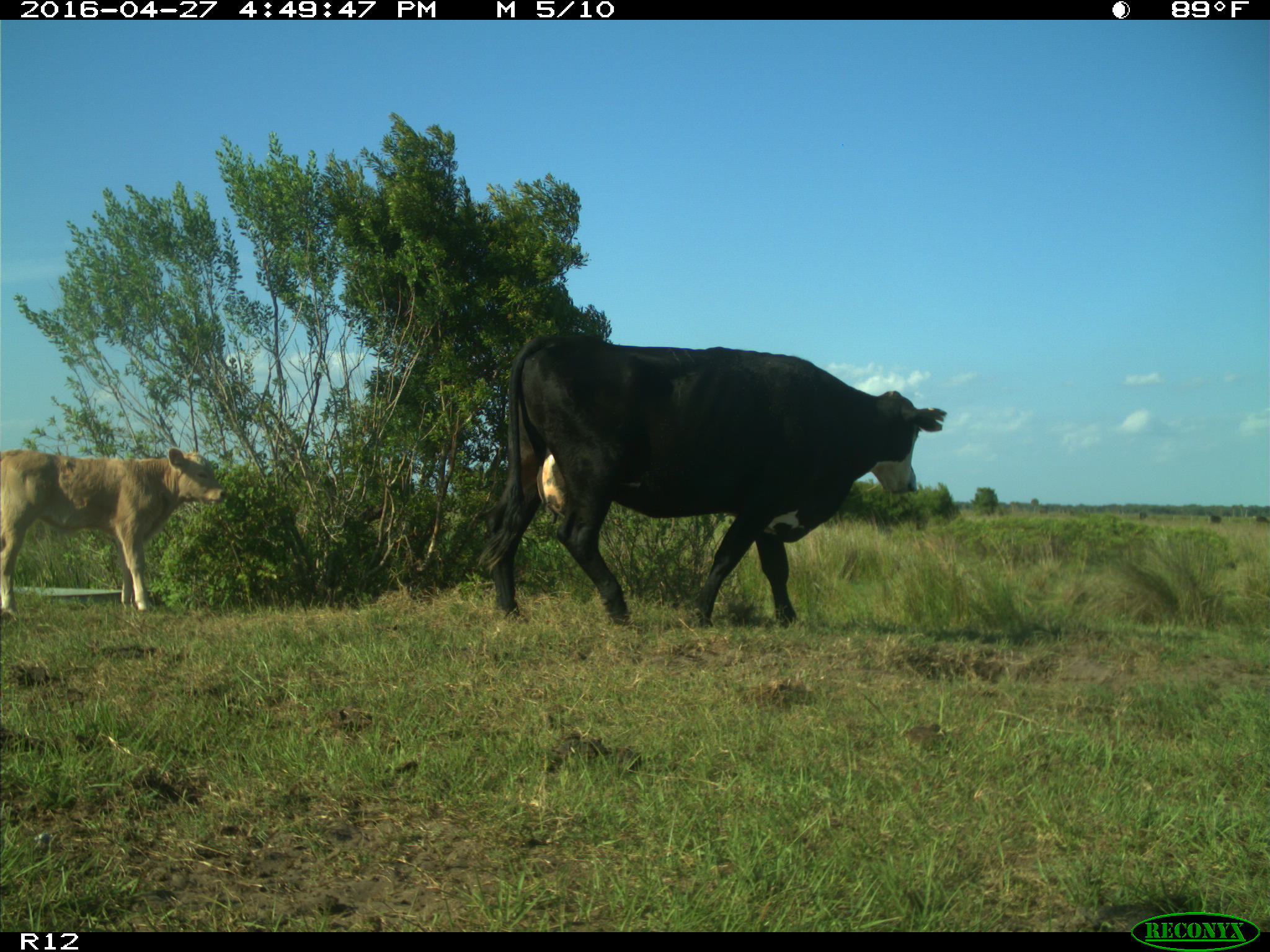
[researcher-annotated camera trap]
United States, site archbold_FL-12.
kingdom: Animalia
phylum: Chordata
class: Mammalia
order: Artiodactyla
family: Bovidae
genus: Bos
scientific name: Bos taurus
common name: domestic cow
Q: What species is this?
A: Bos taurus (domestic cow).